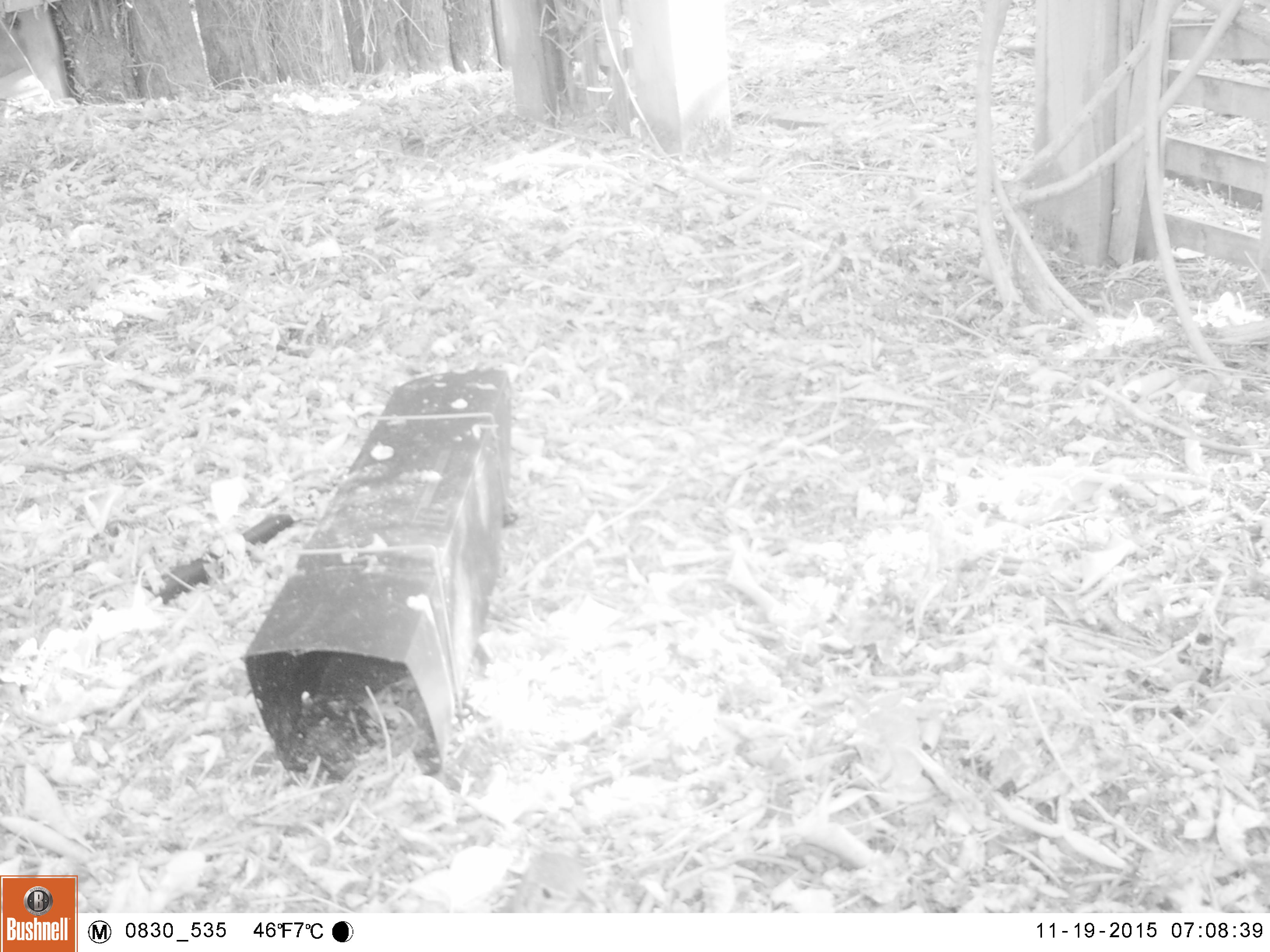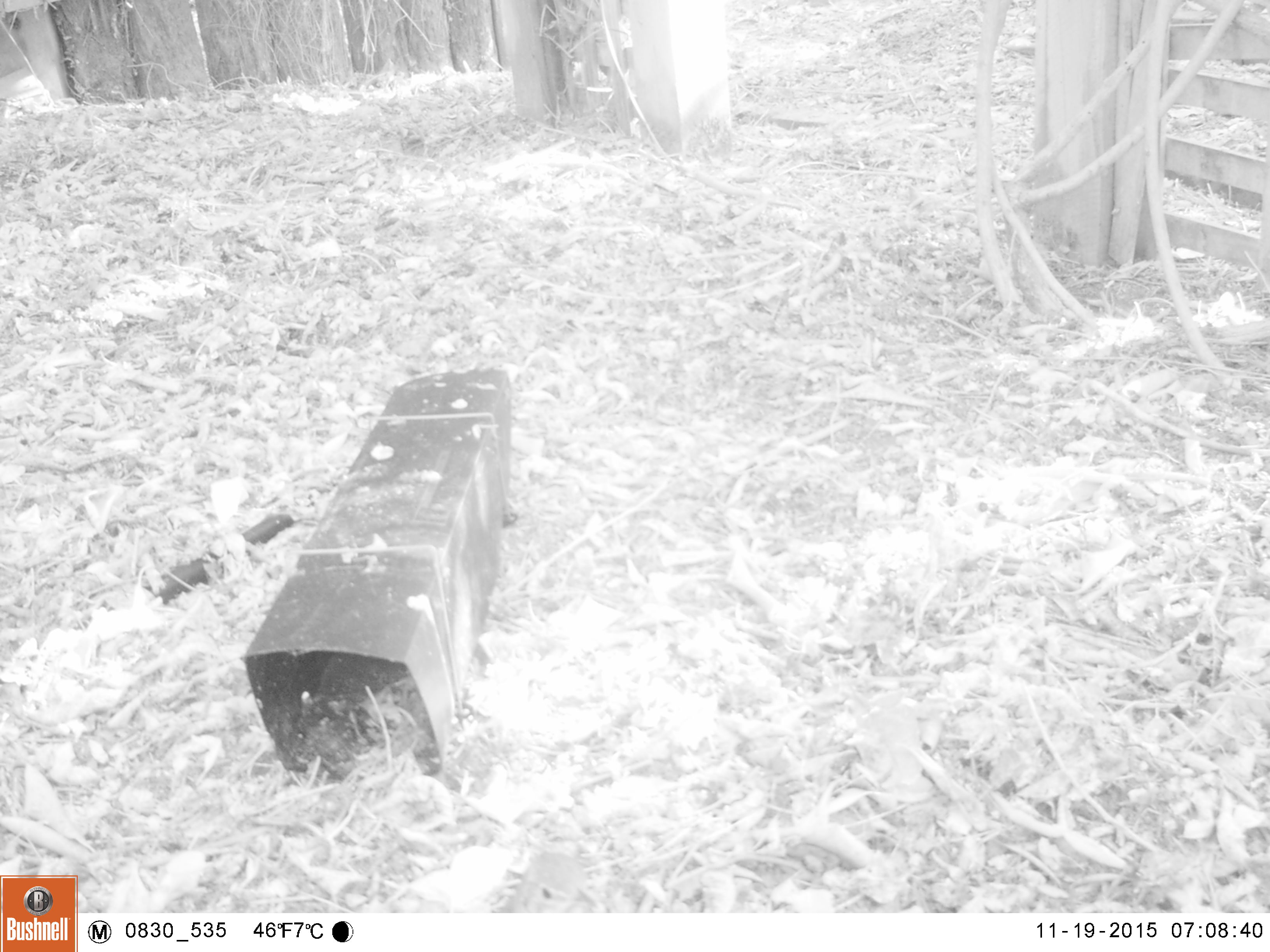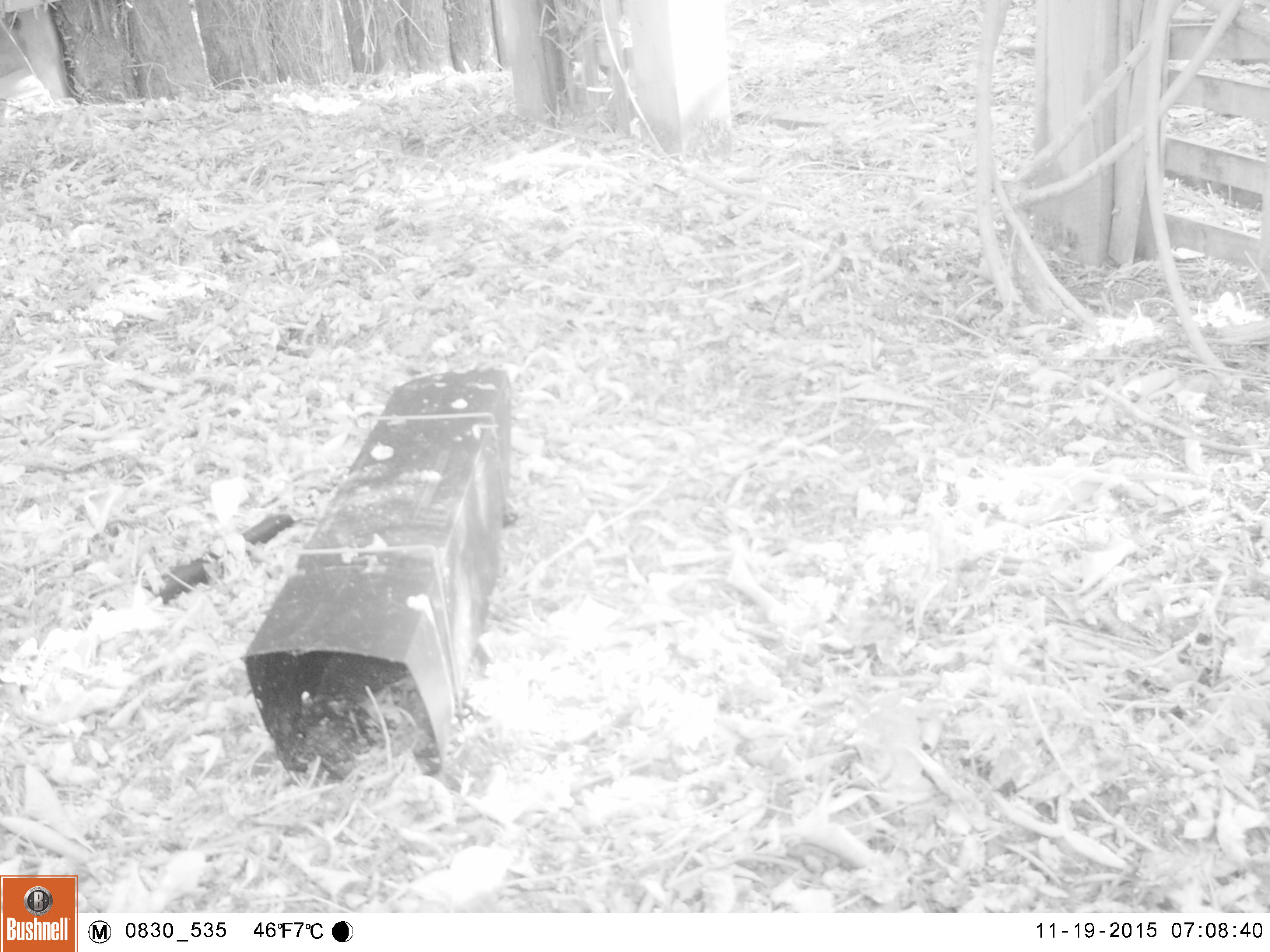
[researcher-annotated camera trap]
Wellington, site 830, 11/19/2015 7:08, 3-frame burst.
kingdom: Animalia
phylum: Chordata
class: Aves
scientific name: Aves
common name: bird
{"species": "bird (Aves)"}